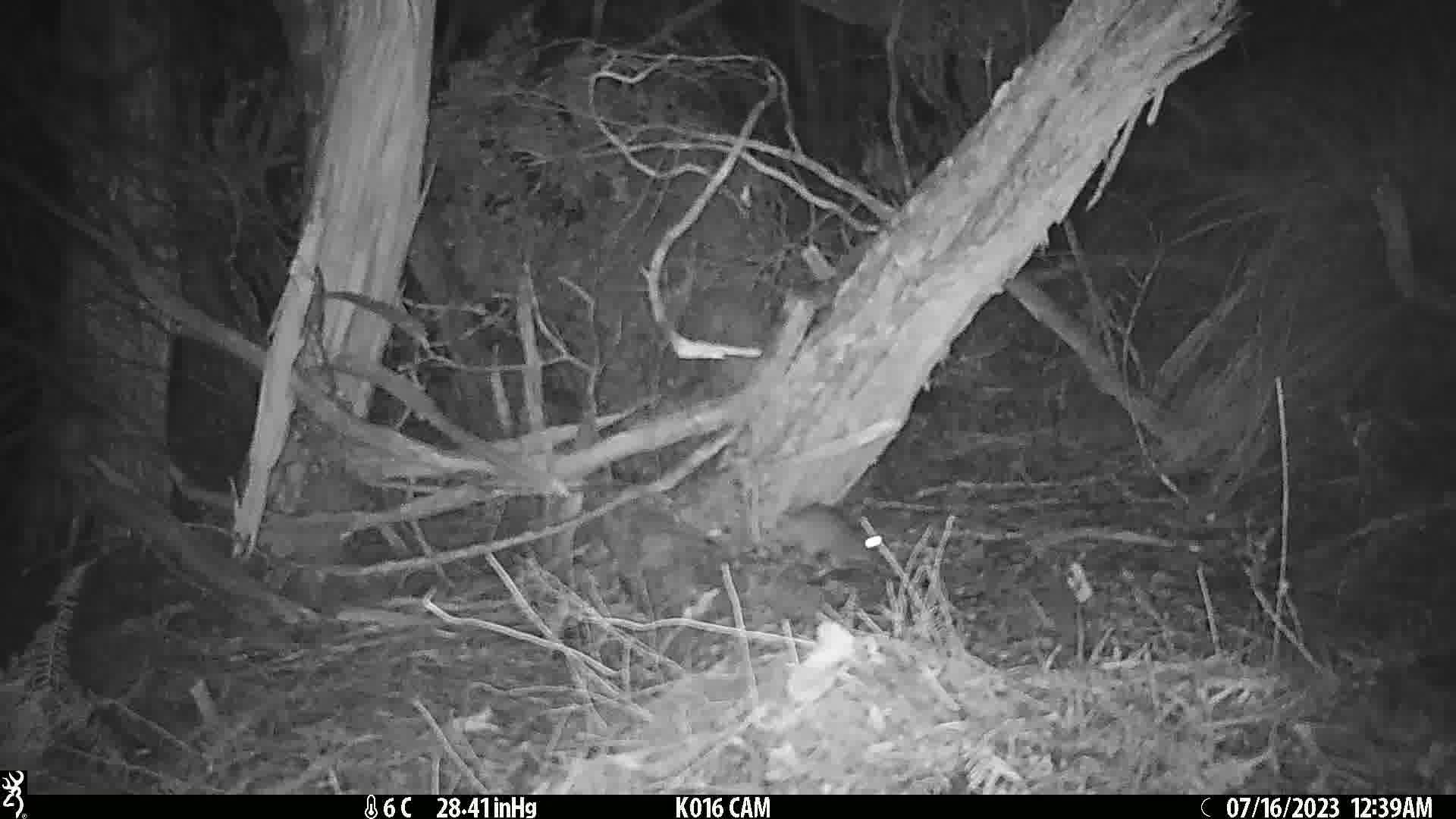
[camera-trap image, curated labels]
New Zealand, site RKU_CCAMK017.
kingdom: Animalia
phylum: Chordata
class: Mammalia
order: Rodentia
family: Muridae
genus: Rattus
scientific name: Rattus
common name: rat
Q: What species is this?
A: Rat (Rattus).